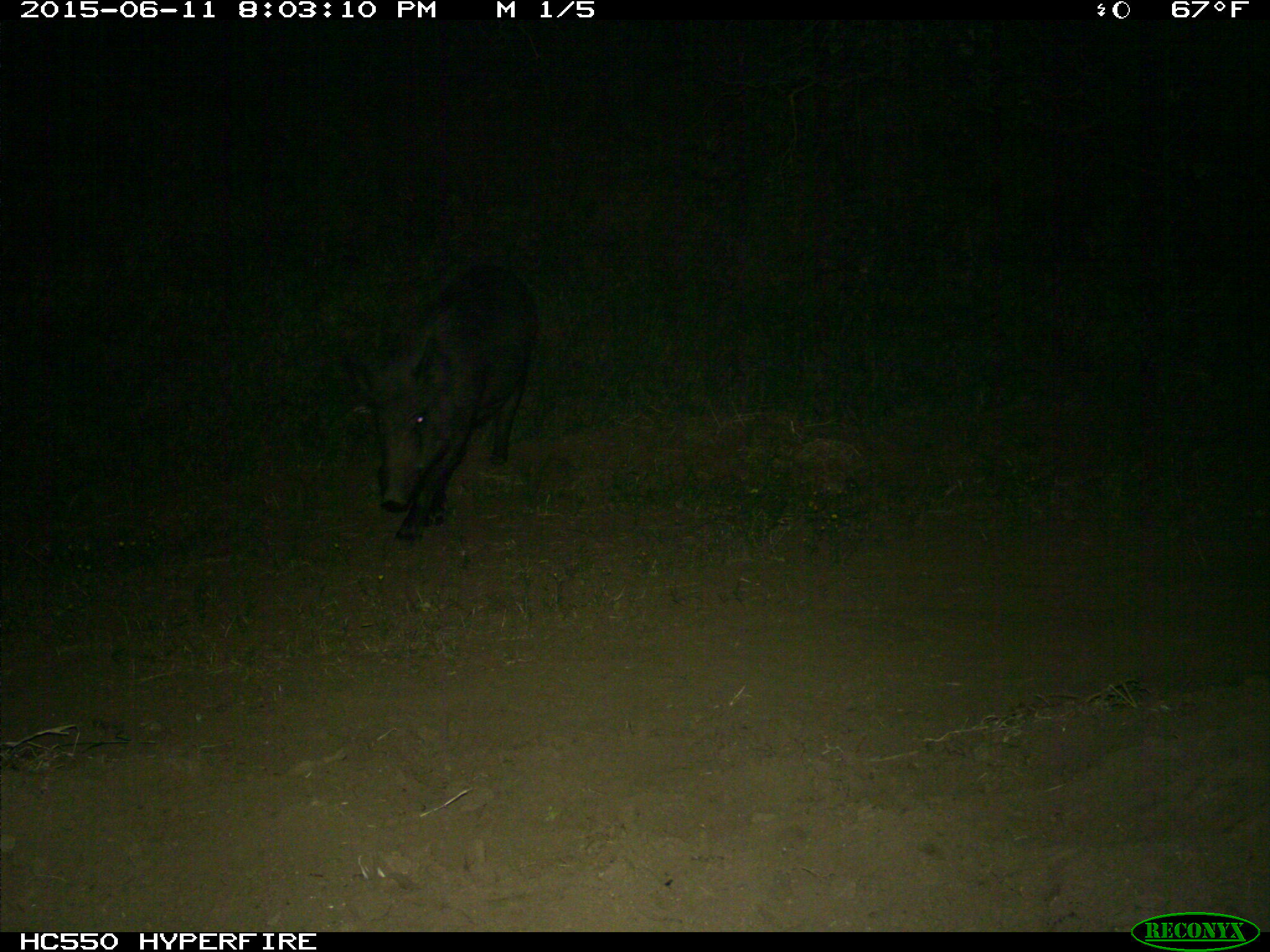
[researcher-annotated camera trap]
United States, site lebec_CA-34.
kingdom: Animalia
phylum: Chordata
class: Mammalia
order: Artiodactyla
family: Suidae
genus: Sus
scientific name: Sus scrofa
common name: wild boar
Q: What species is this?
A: Sus scrofa (wild boar).